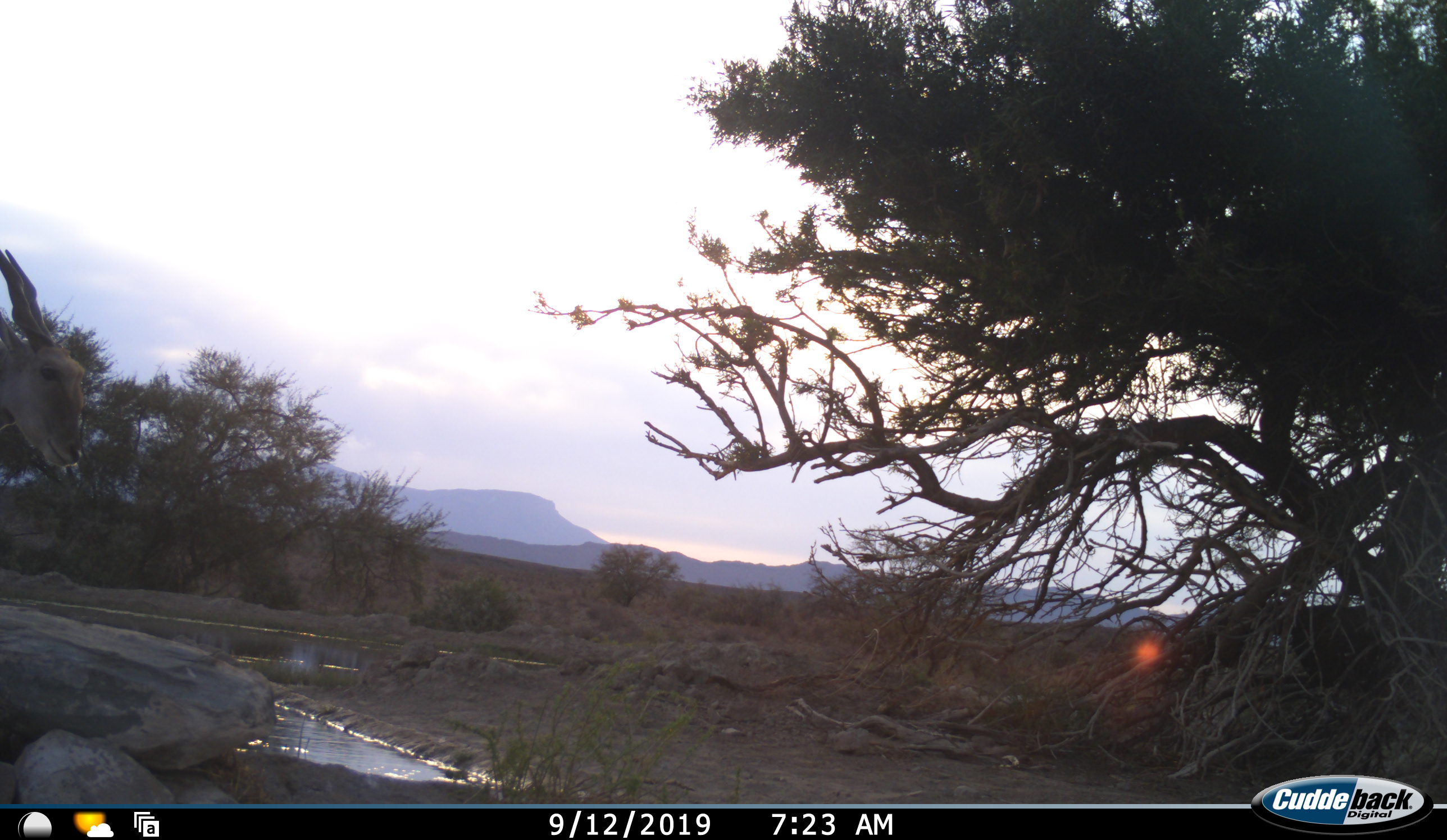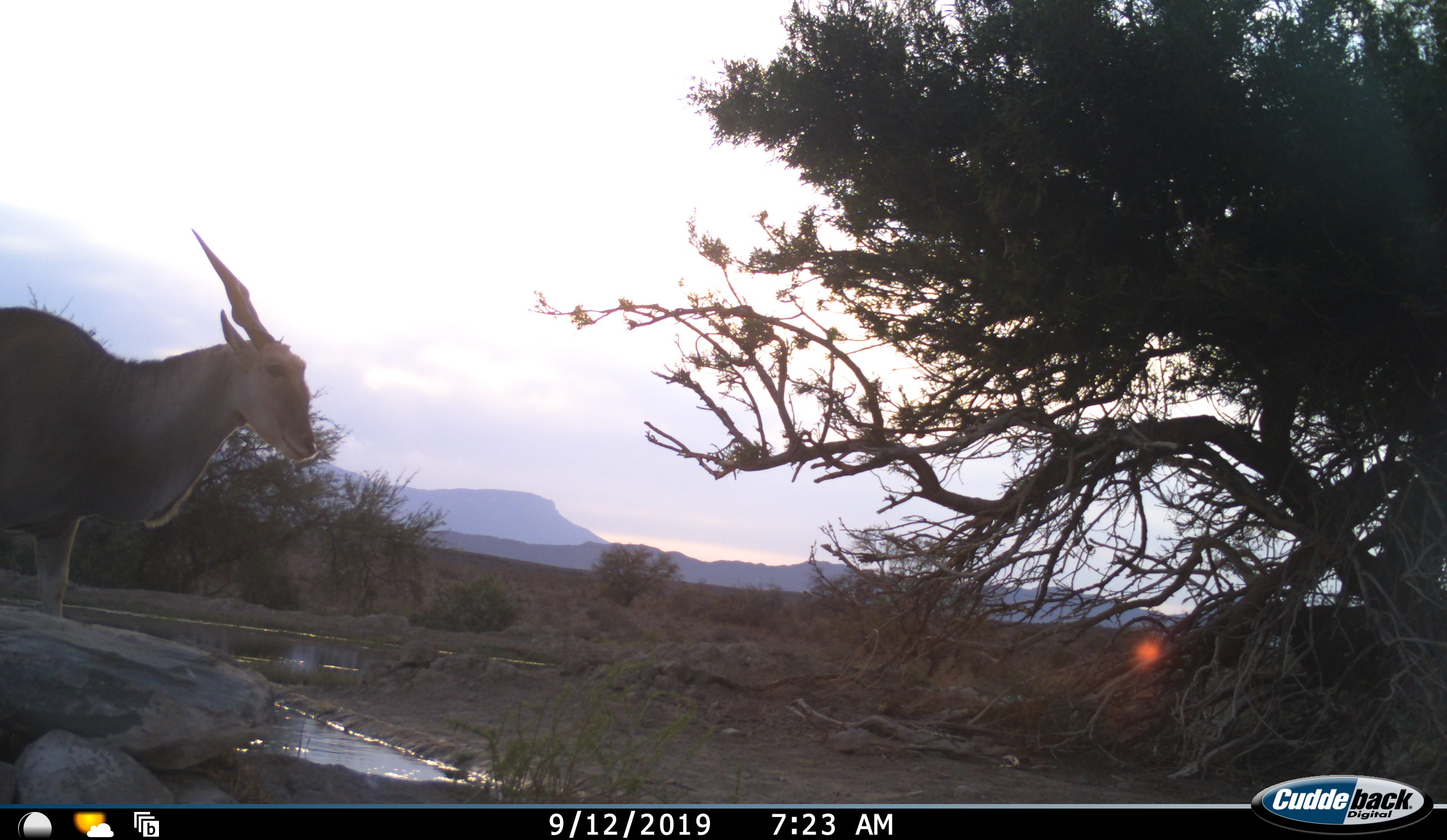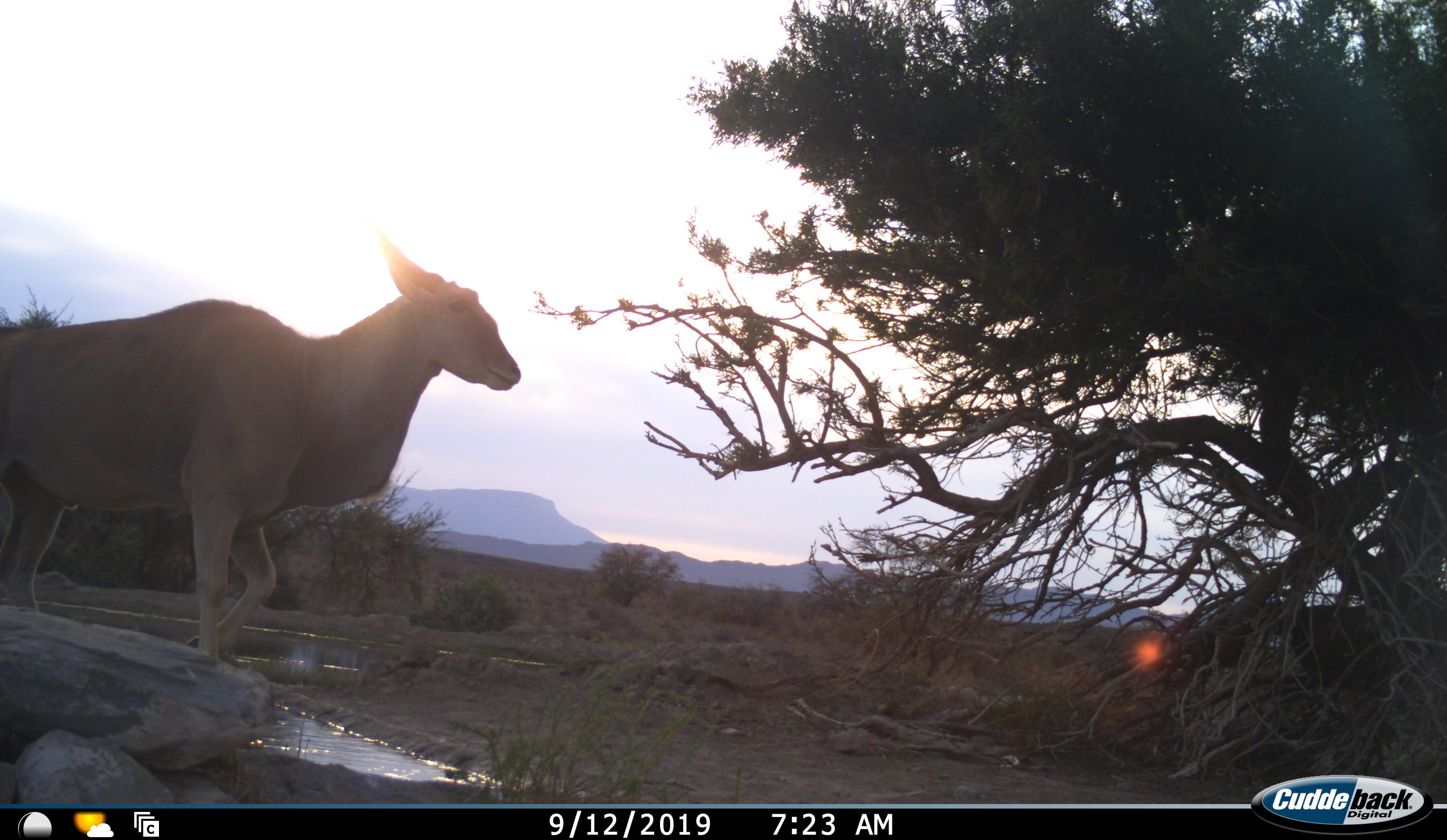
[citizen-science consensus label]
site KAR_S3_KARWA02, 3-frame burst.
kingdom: Animalia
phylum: Chordata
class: Mammalia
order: Artiodactyla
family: Bovidae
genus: Tragelaphus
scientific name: Tragelaphus oryx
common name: eland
Eland (Tragelaphus oryx), count 1. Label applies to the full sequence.